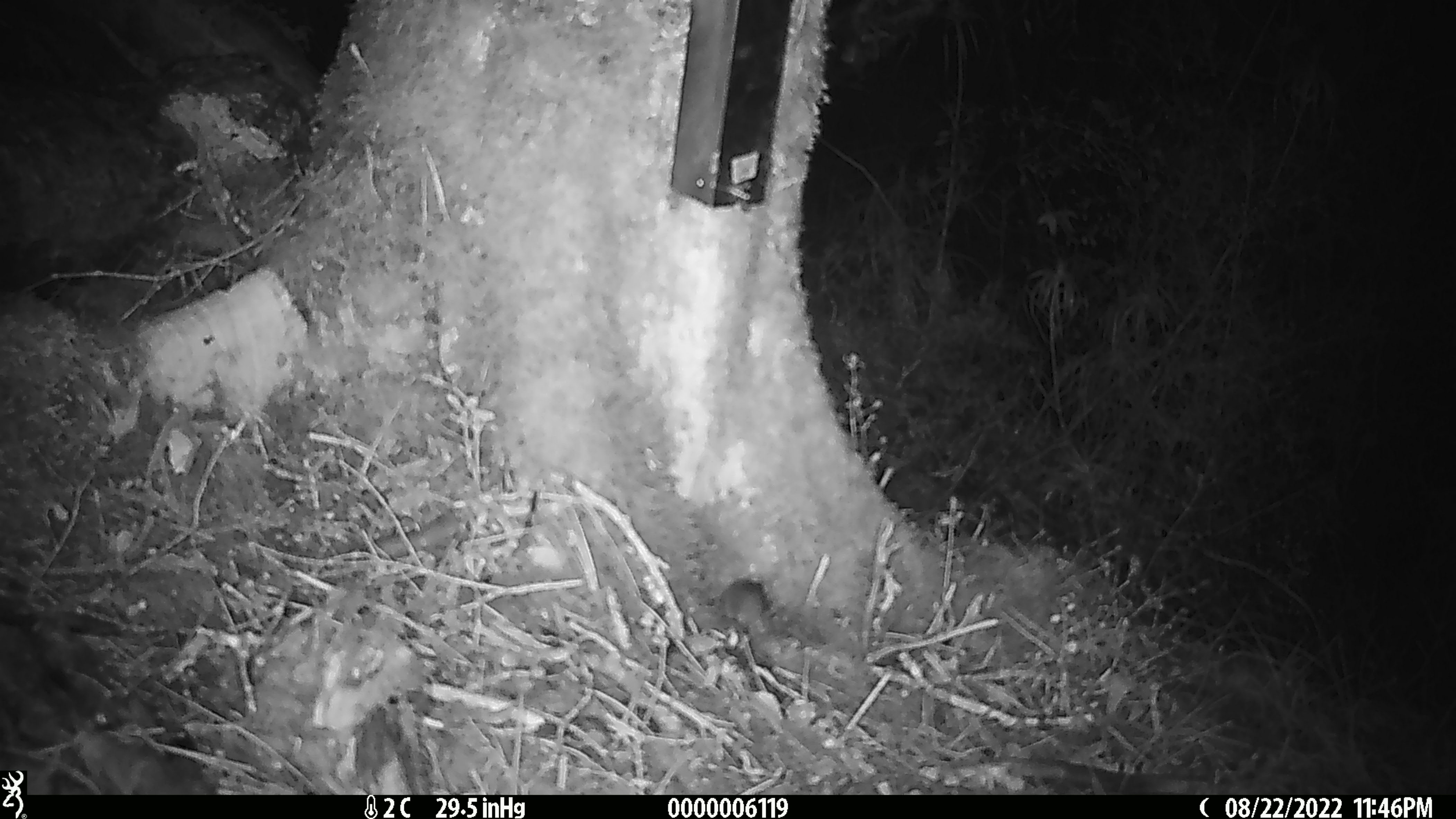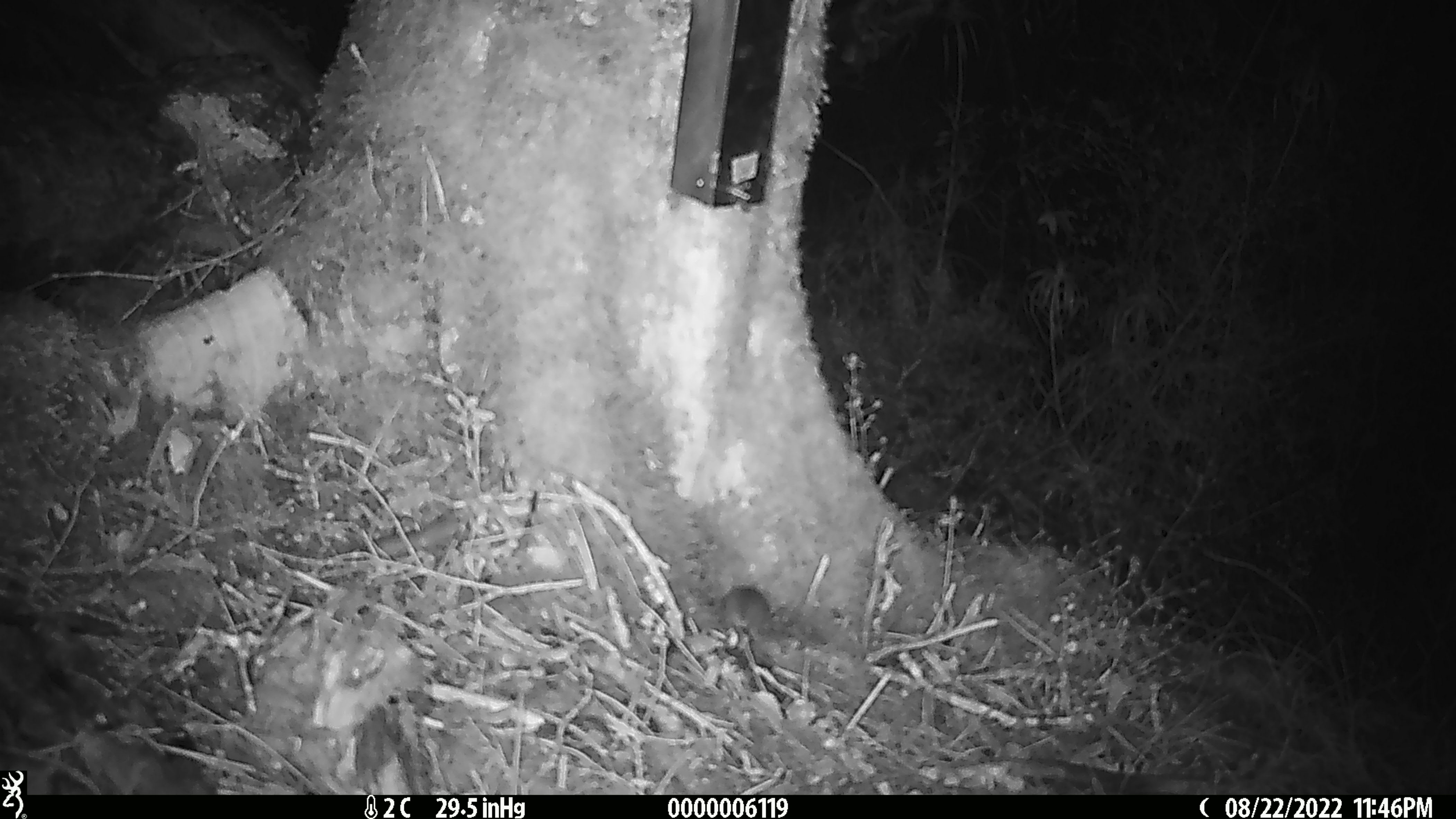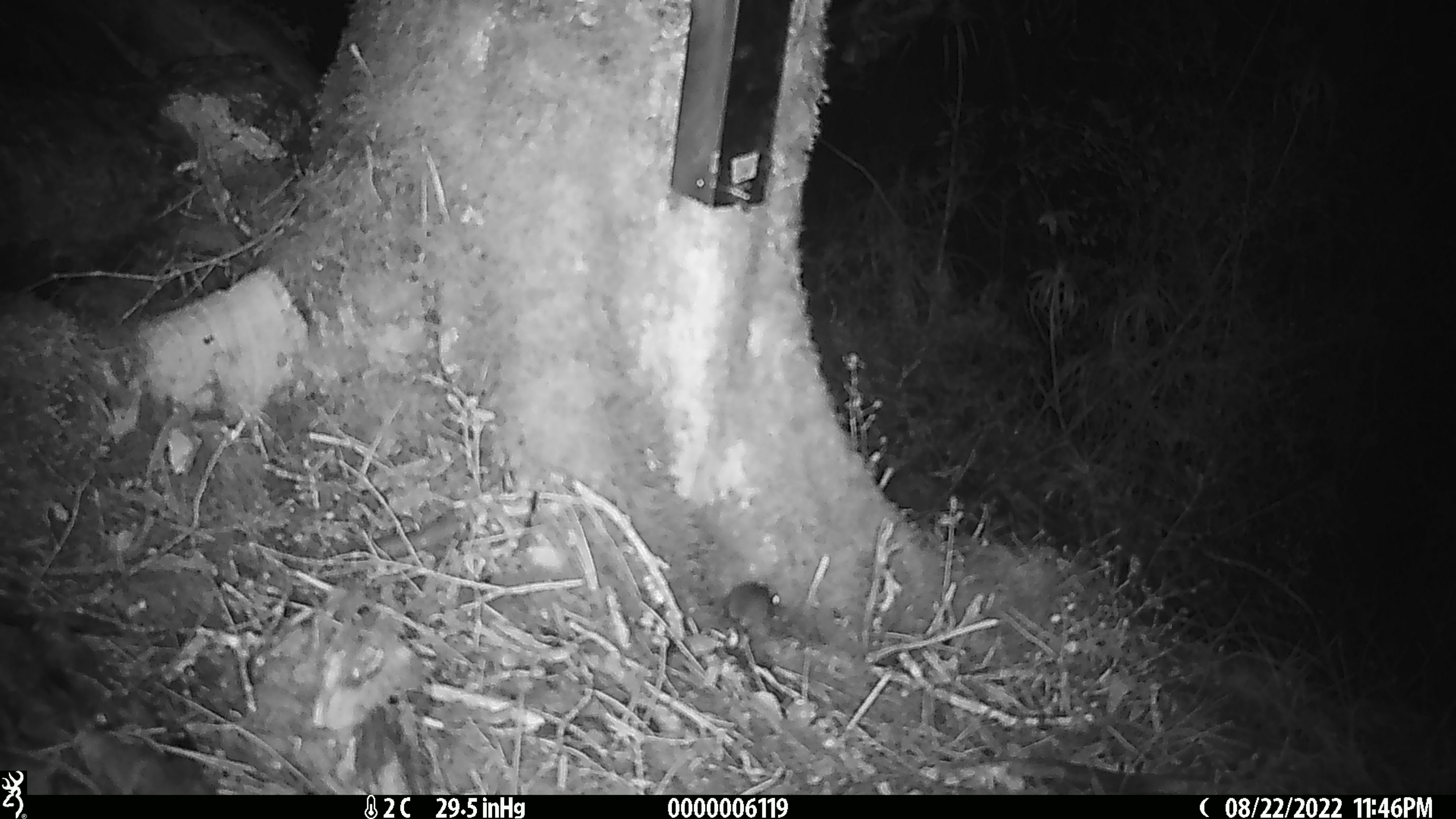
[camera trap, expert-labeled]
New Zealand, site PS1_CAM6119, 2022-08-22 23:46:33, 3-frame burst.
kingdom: Animalia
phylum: Chordata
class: Mammalia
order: Rodentia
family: Muridae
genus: Mus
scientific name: Mus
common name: mouse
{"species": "mouse (Mus)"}